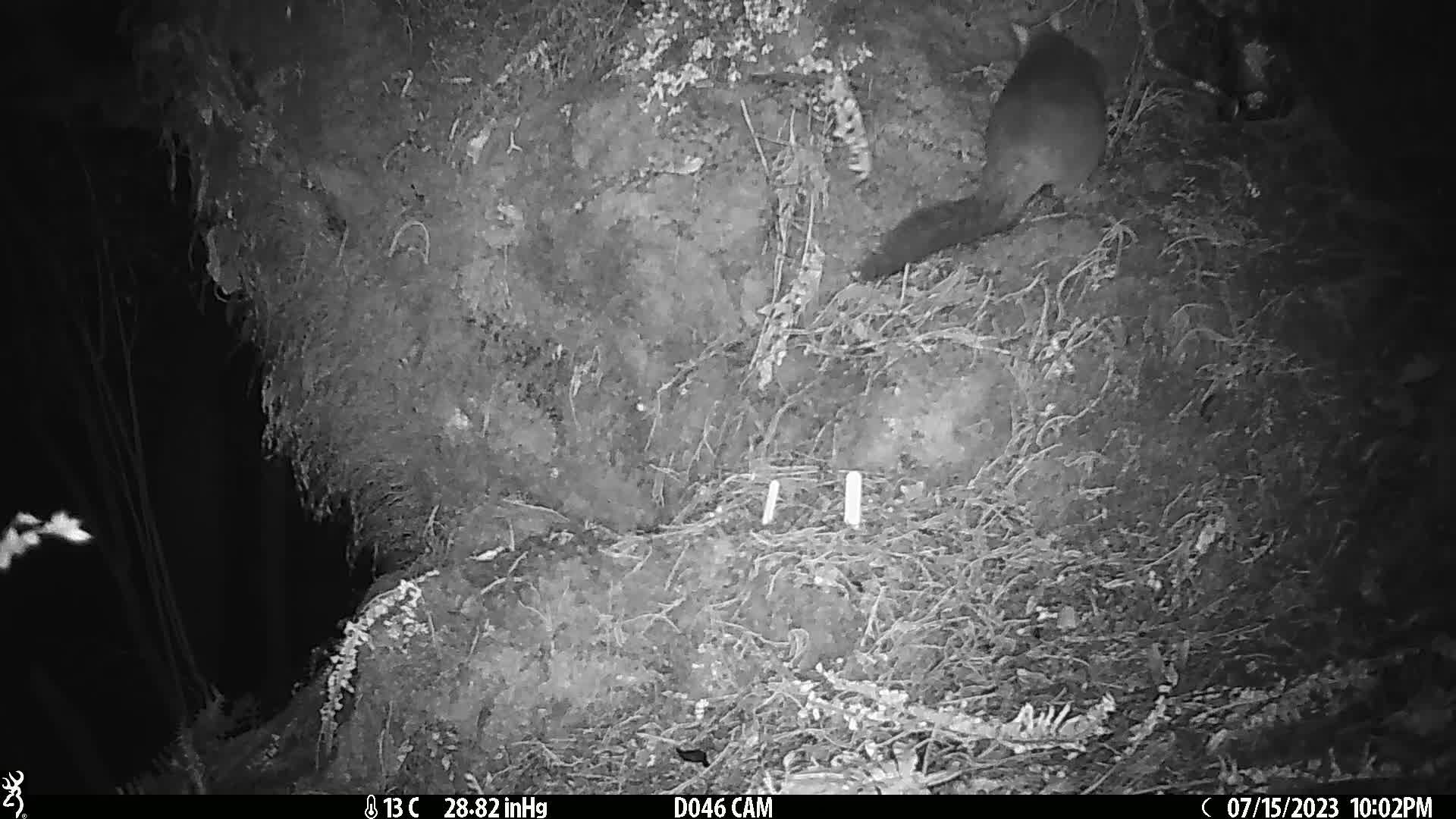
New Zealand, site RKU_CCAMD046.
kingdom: Animalia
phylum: Chordata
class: Mammalia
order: Diprotodontia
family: Phalangeridae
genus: Trichosurus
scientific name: Trichosurus vulpecula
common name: common brushtail possum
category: possum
Possum (common brushtail possum) (Trichosurus vulpecula).